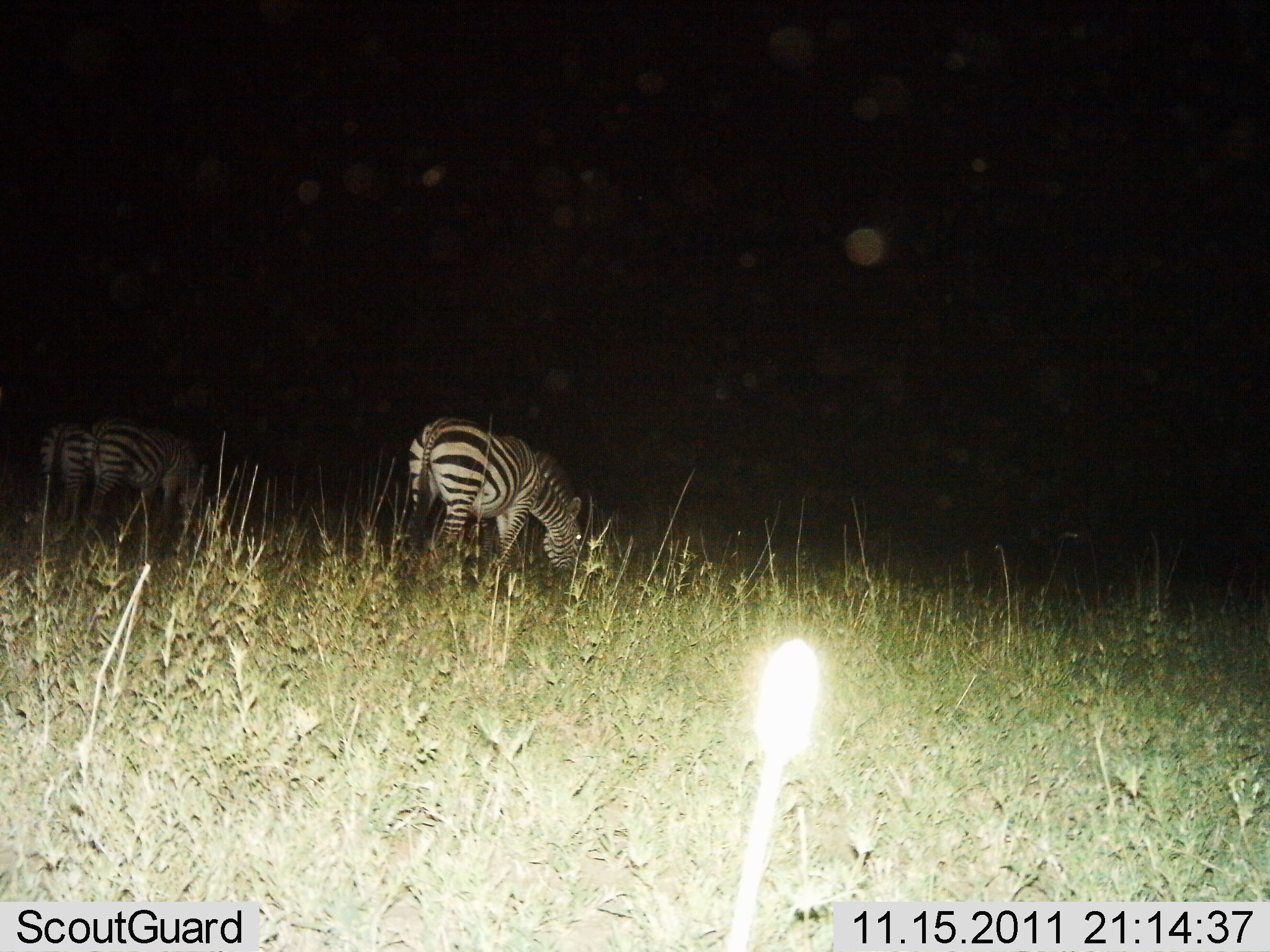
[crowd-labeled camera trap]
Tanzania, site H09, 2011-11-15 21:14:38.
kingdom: Animalia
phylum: Chordata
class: Mammalia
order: Perissodactyla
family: Equidae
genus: Equus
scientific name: Equus quagga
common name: plains zebra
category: zebra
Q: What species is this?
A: Zebra (plains zebra) (Equus quagga).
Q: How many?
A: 3.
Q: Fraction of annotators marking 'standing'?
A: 29%.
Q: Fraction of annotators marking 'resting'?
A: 0%.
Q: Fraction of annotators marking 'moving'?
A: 0%.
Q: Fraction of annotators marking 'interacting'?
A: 0%.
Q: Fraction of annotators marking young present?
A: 0%.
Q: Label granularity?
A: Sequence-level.